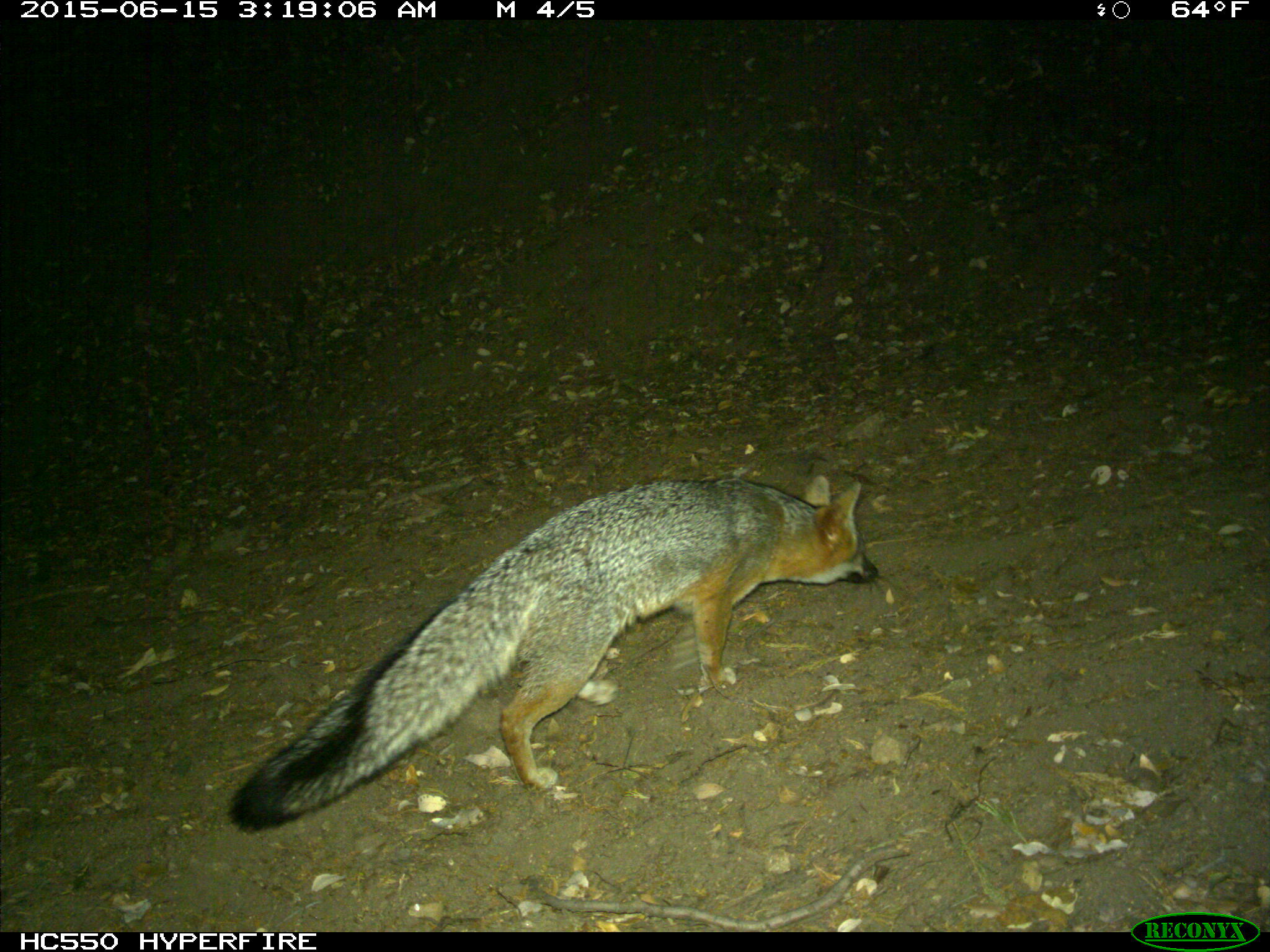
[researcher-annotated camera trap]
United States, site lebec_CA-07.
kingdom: Animalia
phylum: Chordata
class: Mammalia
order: Carnivora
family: Canidae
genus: Urocyon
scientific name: Urocyon cinereoargenteus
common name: gray fox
Urocyon cinereoargenteus (gray fox).